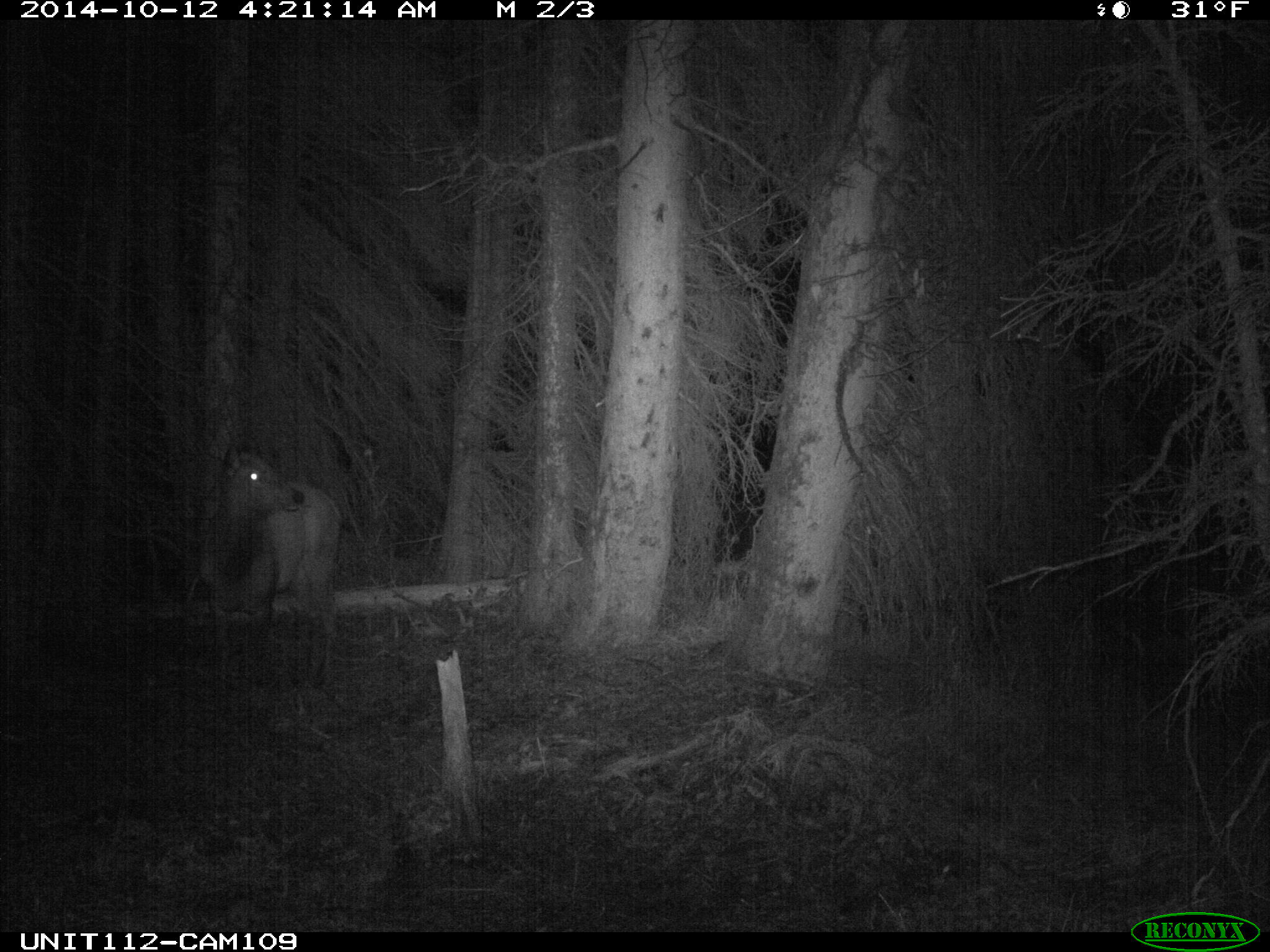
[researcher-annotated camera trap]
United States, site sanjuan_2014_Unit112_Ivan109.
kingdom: Animalia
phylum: Chordata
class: Mammalia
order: Artiodactyla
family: Cervidae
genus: Cervus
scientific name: Cervus elaphus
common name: red deer